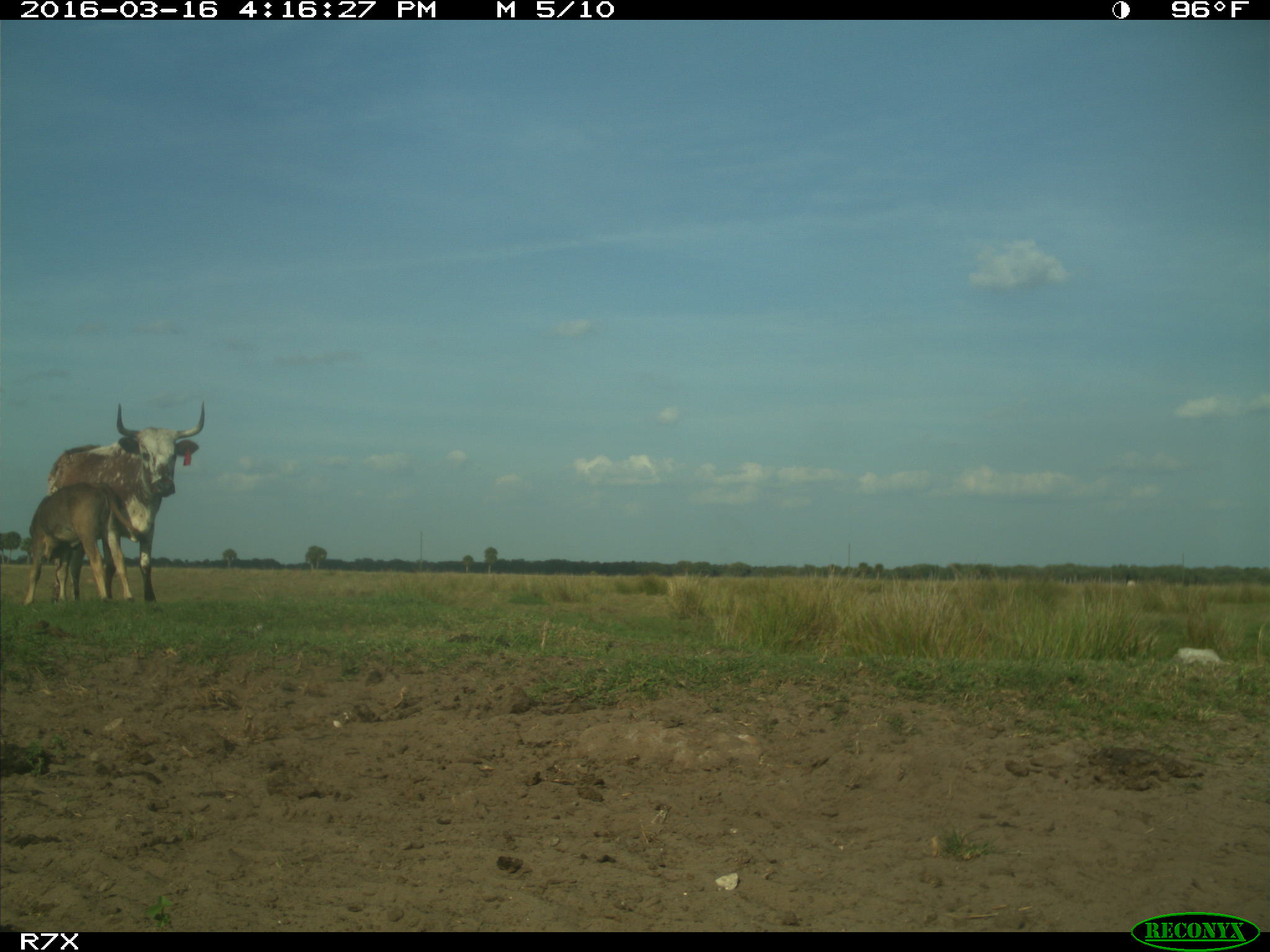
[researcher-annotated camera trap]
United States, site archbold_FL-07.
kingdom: Animalia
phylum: Chordata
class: Mammalia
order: Artiodactyla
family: Bovidae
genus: Bos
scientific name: Bos taurus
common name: domestic cow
Bos taurus (domestic cow).